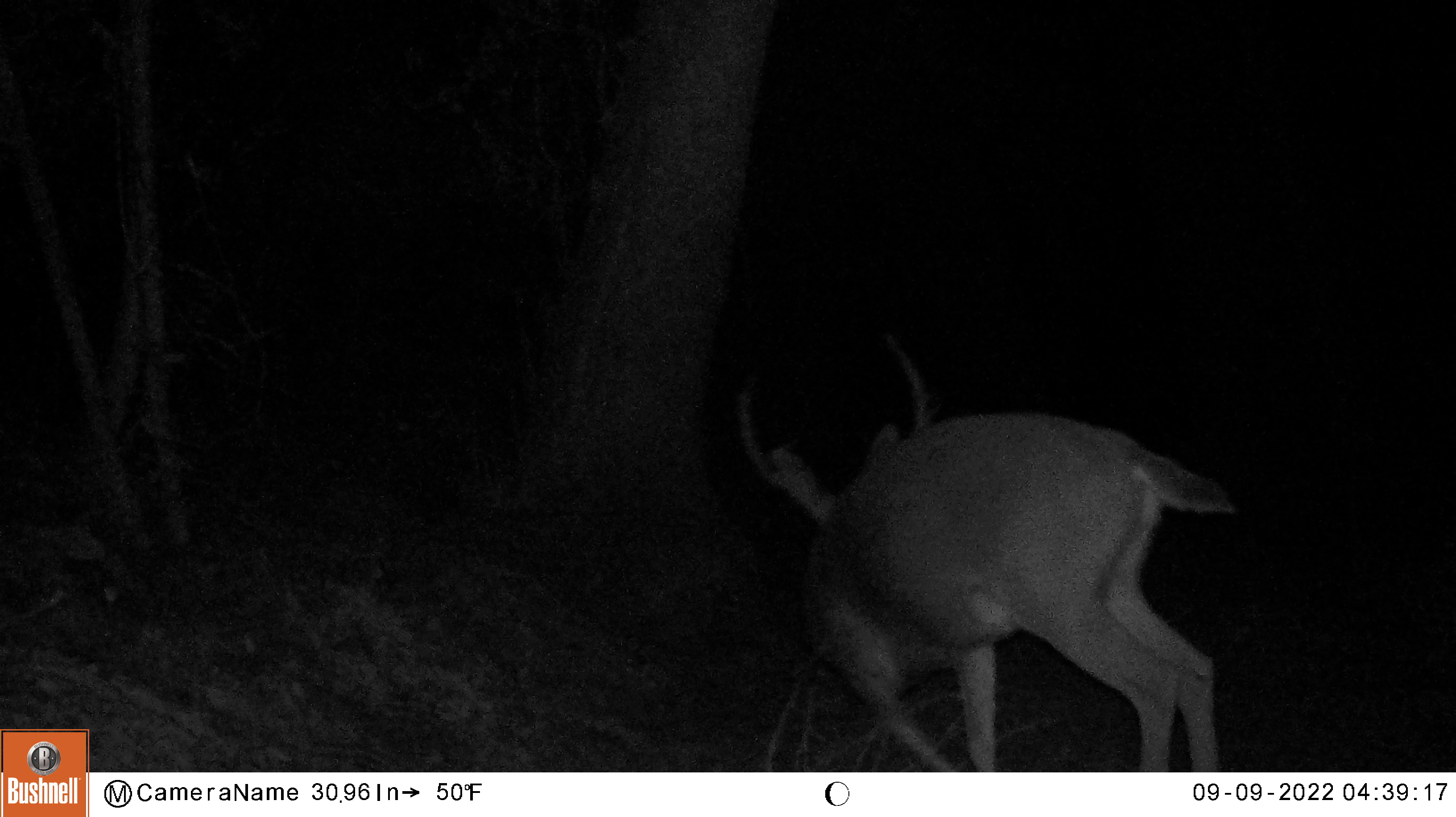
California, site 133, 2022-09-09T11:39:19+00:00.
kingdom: Animalia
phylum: Chordata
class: Mammalia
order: Artiodactyla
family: Cervidae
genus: Odocoileus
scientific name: Odocoileus hemionus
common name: mule deer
Mule deer (Odocoileus hemionus).